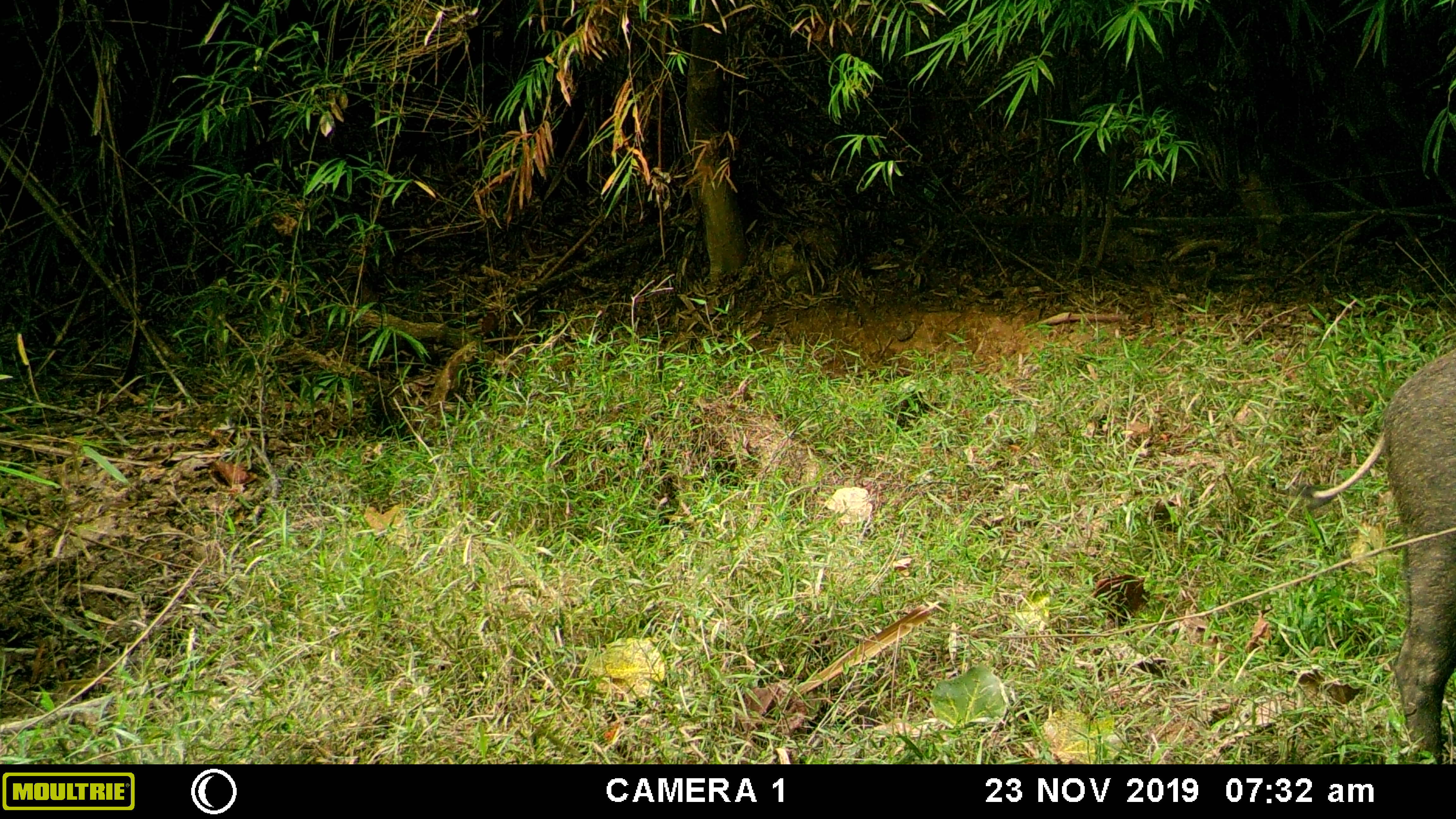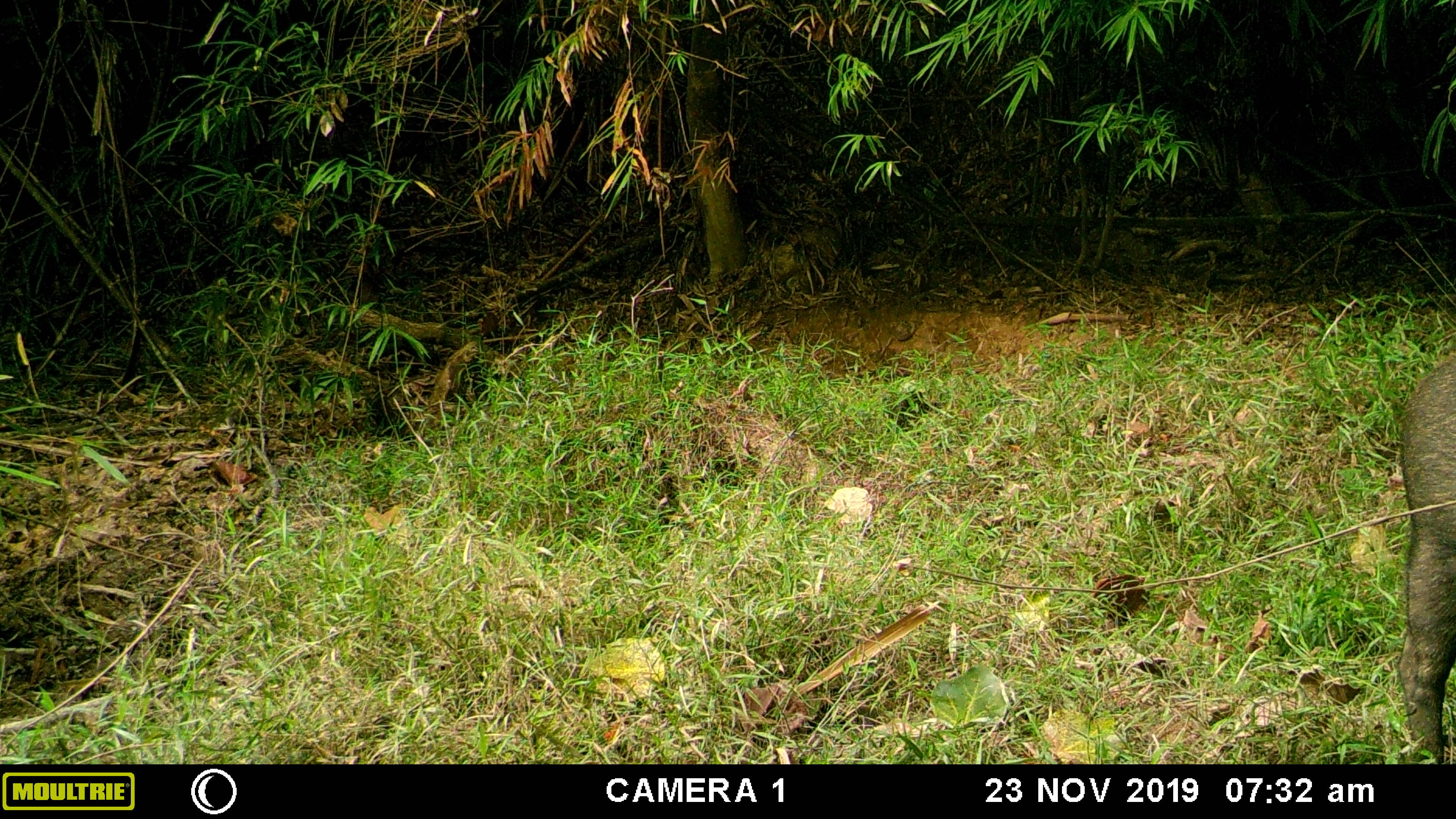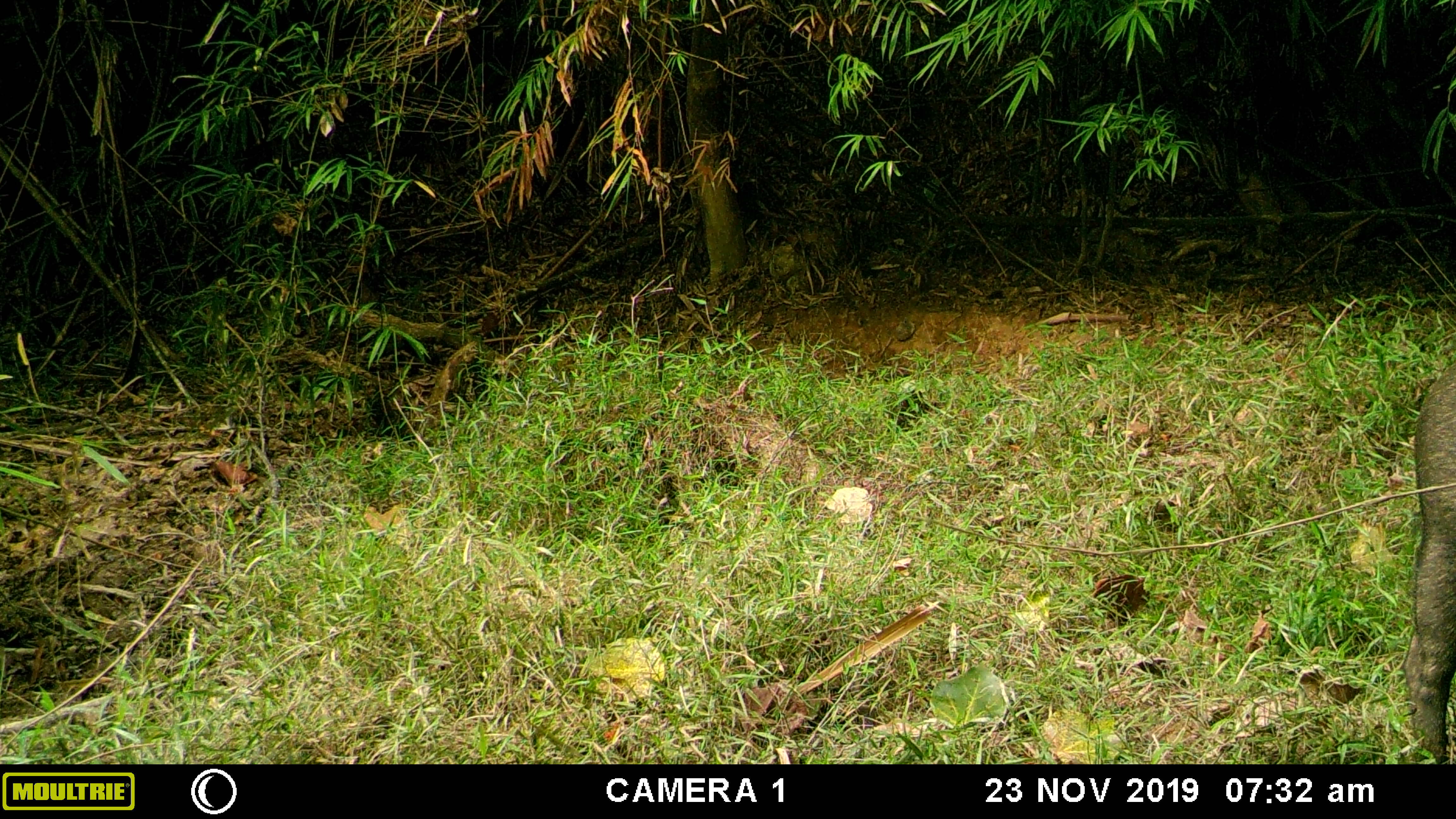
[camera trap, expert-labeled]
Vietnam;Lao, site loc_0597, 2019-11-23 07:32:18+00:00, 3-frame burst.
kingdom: Animalia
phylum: Chordata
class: Mammalia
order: Artiodactyla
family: Suidae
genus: Sus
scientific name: Sus scrofa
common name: eurasian wild pig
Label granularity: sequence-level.